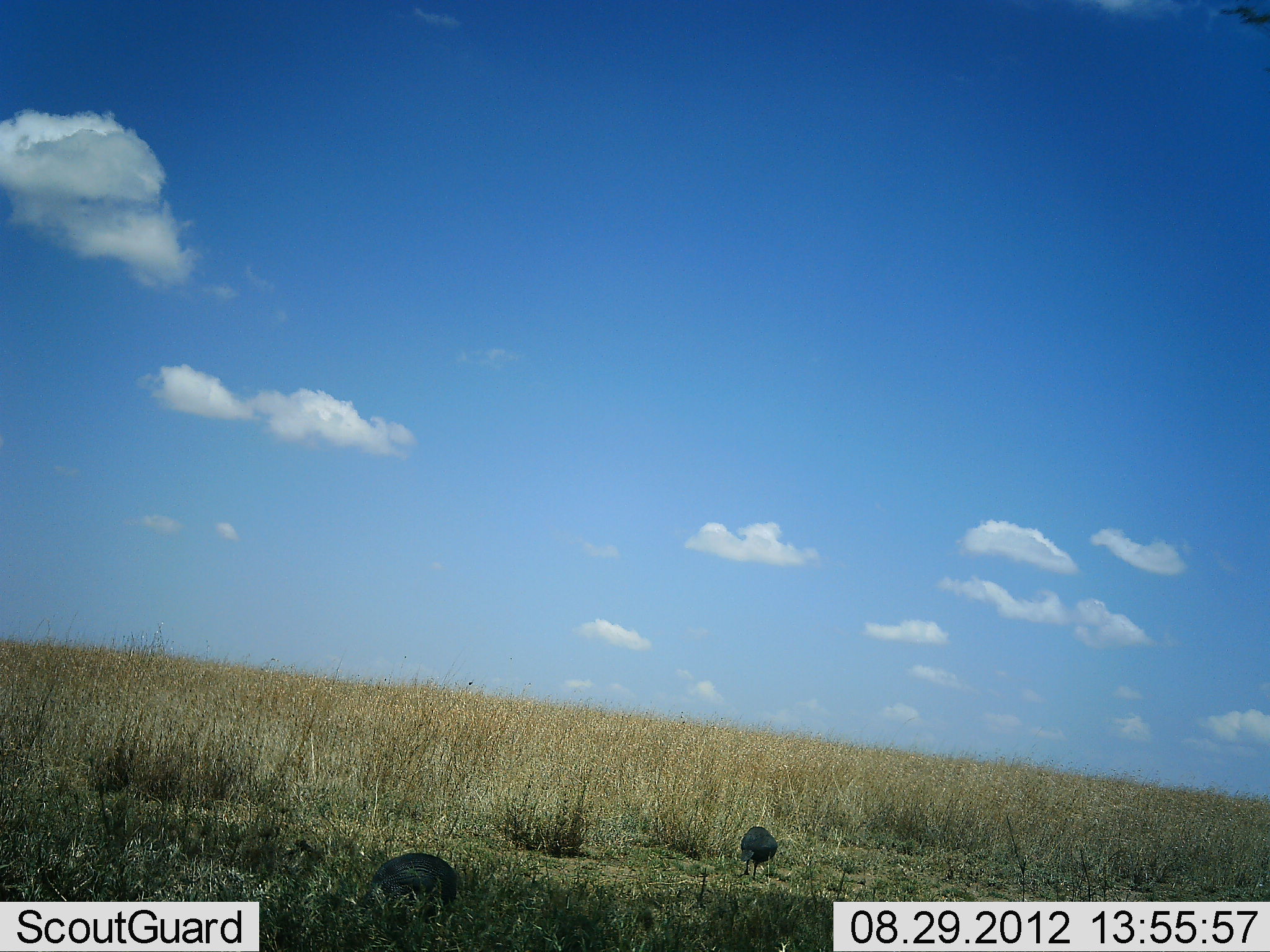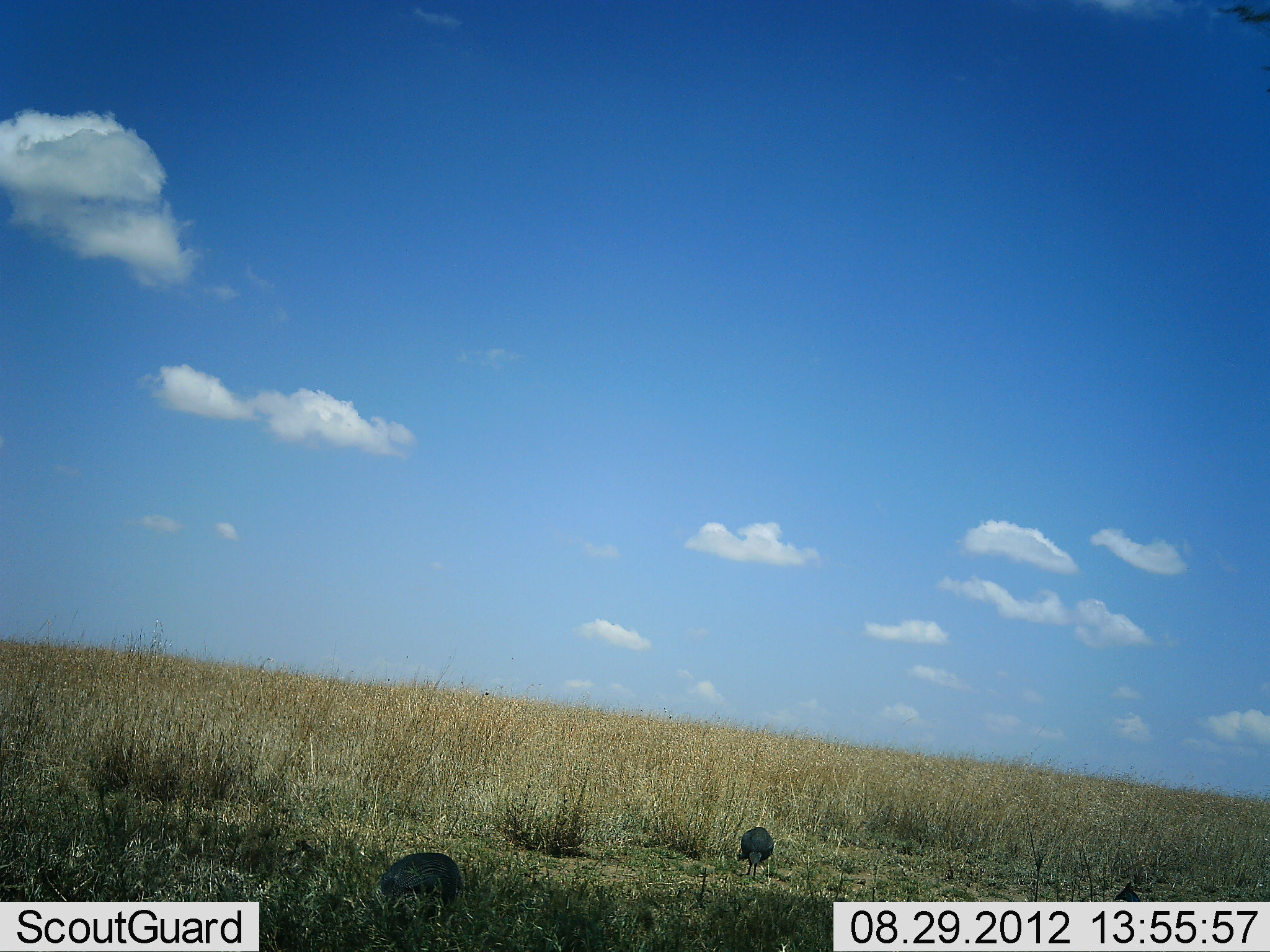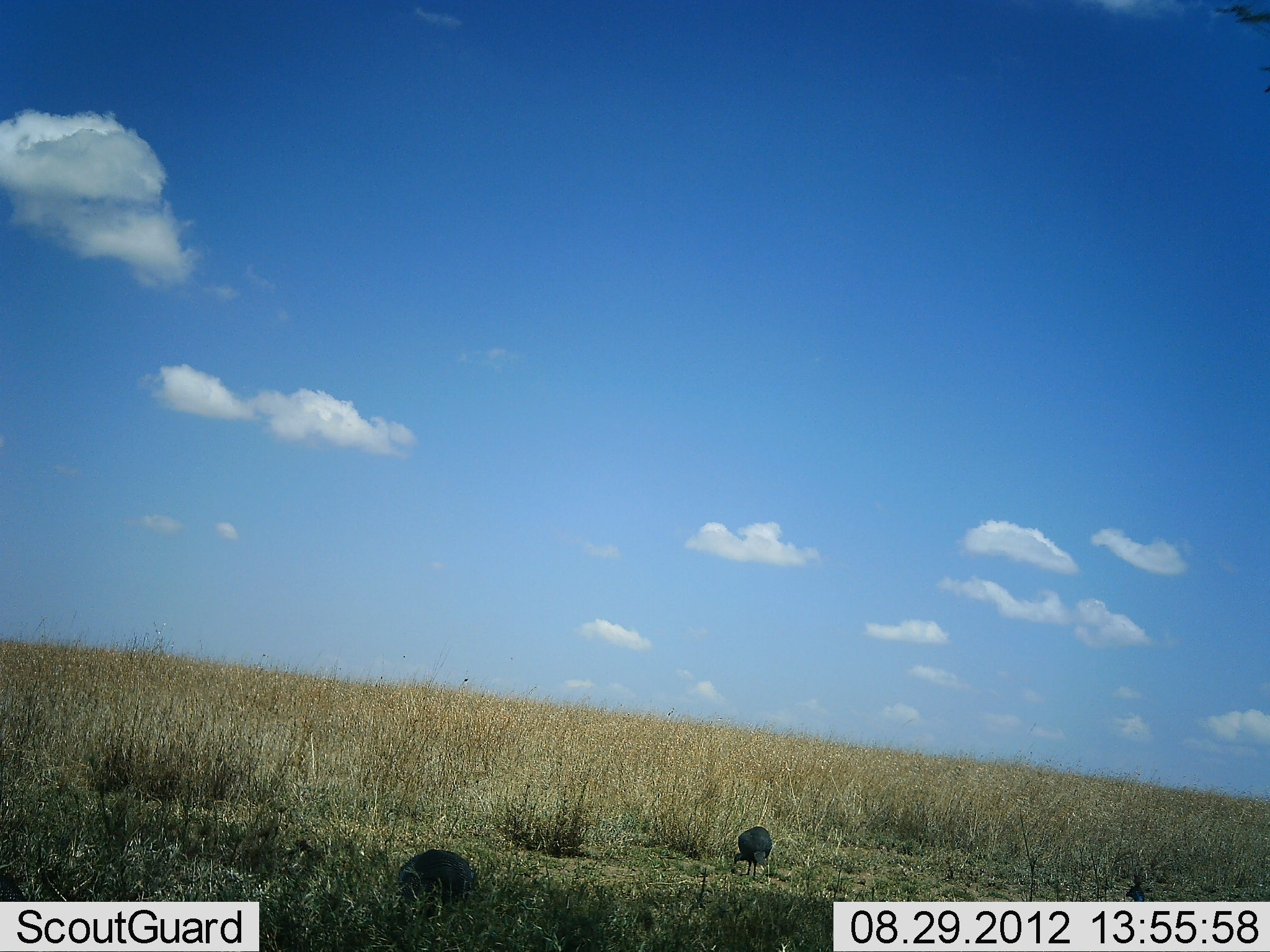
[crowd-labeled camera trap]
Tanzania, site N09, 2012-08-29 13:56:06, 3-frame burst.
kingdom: Animalia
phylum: Chordata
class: Aves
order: Galliformes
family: Numididae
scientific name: Numididae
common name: guinea fowl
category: guineafowl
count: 2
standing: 30%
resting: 0%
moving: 0%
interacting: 0%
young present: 0%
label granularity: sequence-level